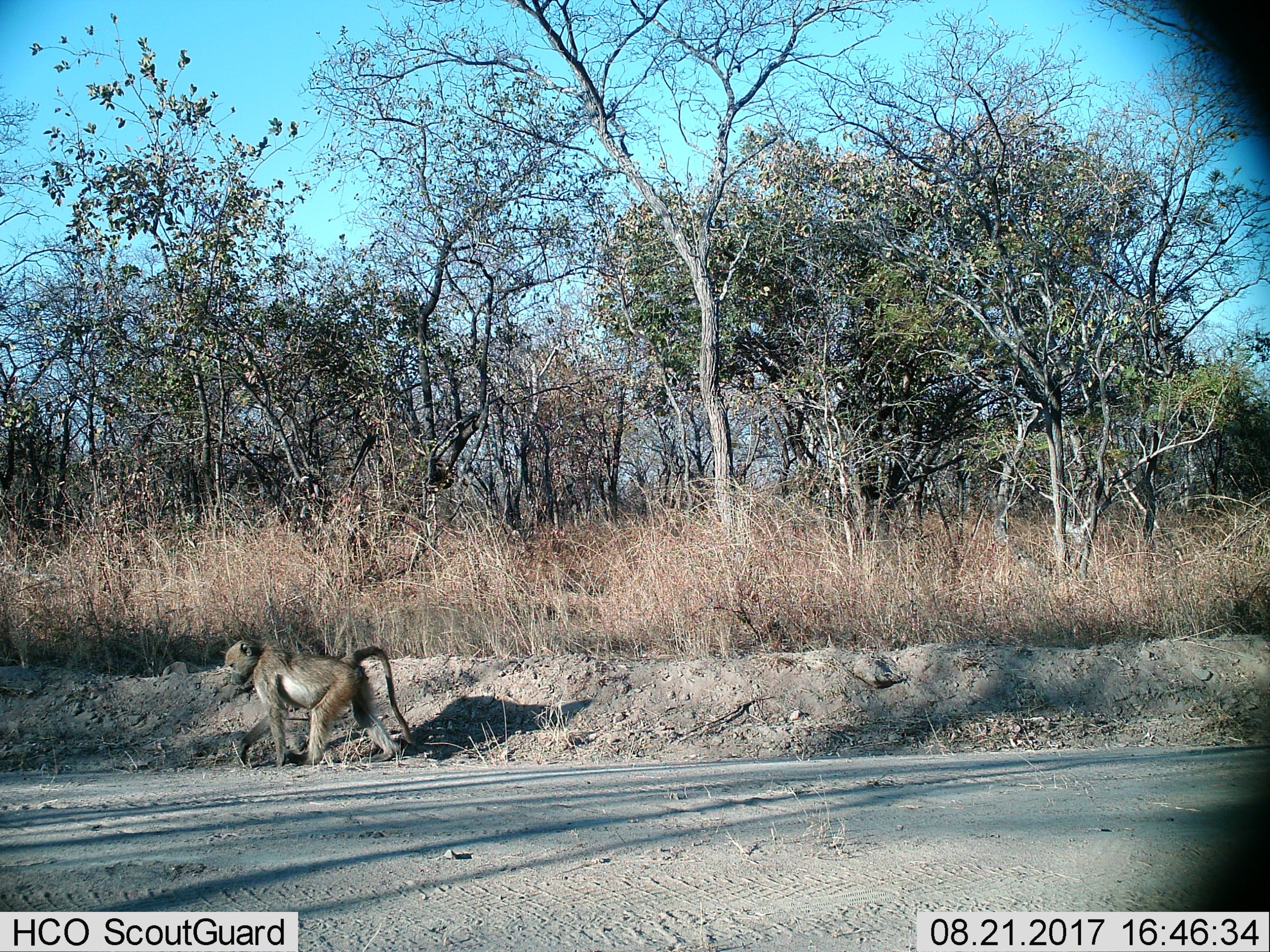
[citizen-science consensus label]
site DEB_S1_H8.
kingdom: Animalia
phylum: Chordata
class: Mammalia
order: Primates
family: Cercopithecidae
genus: Papio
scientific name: Papio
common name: baboon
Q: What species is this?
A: Baboon (Papio).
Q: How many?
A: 1.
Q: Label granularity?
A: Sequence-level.